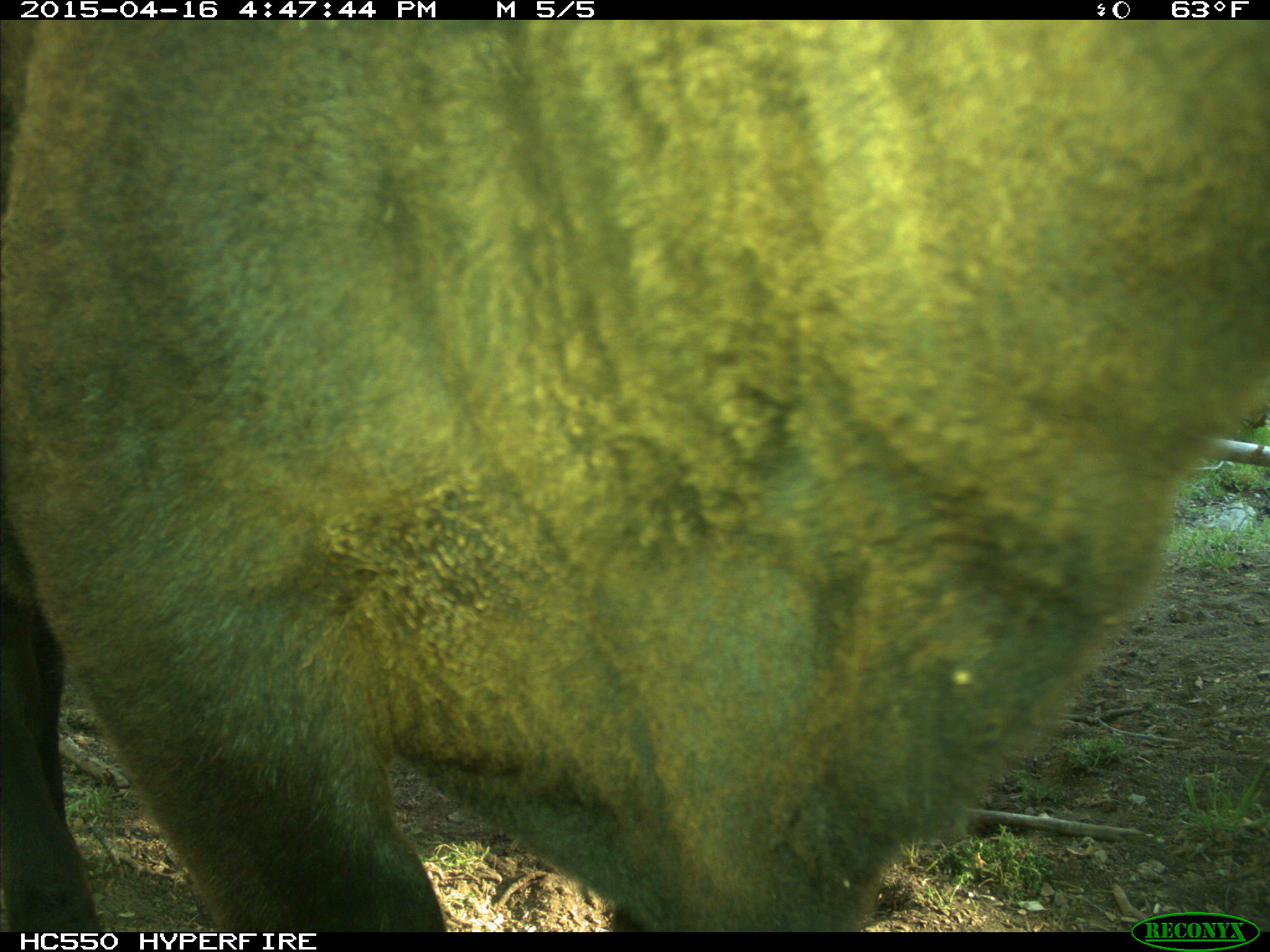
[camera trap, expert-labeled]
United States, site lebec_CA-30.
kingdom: Animalia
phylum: Chordata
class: Mammalia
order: Artiodactyla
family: Bovidae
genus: Bos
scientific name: Bos taurus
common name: domestic cow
Bos taurus (domestic cow).